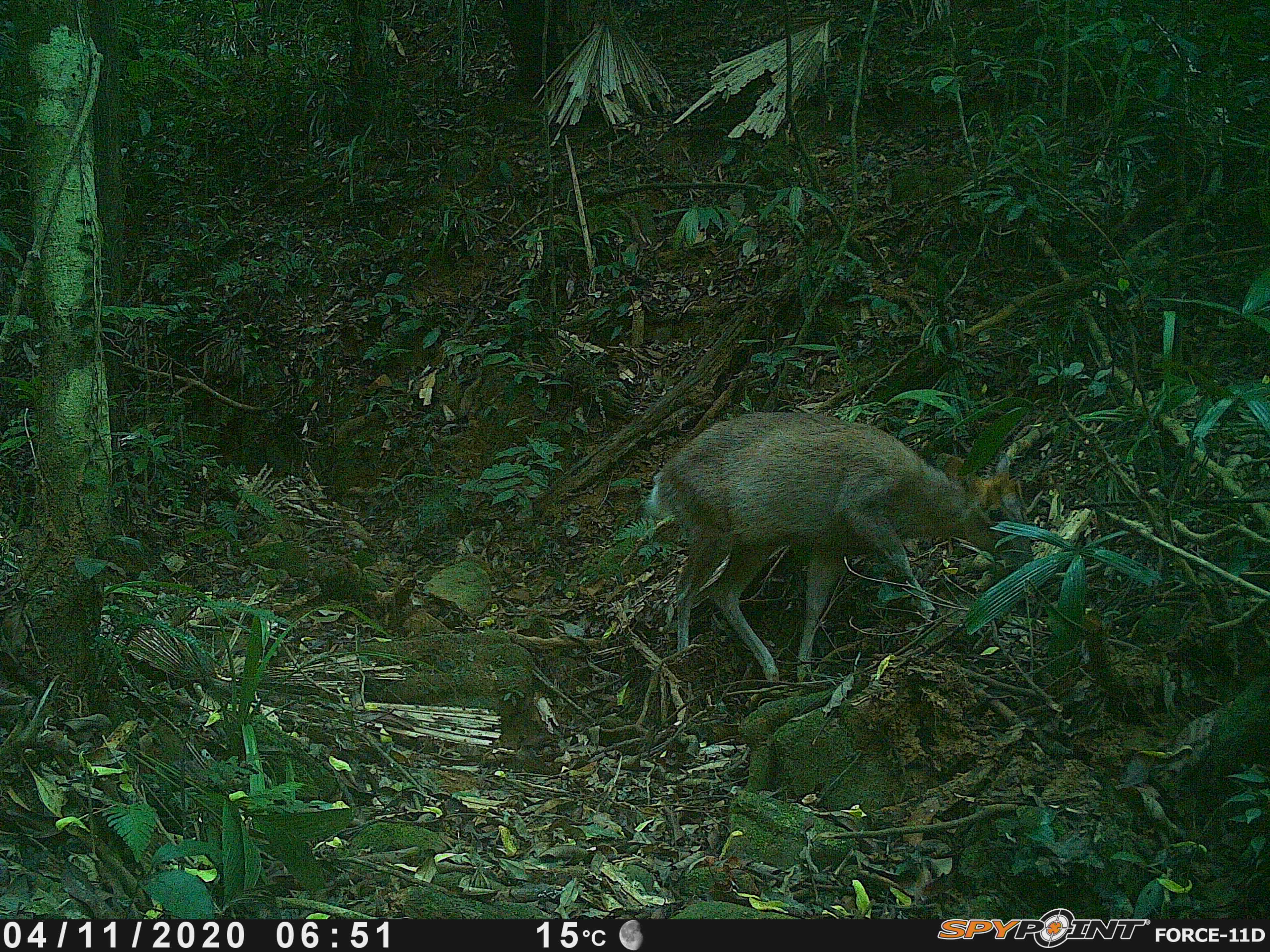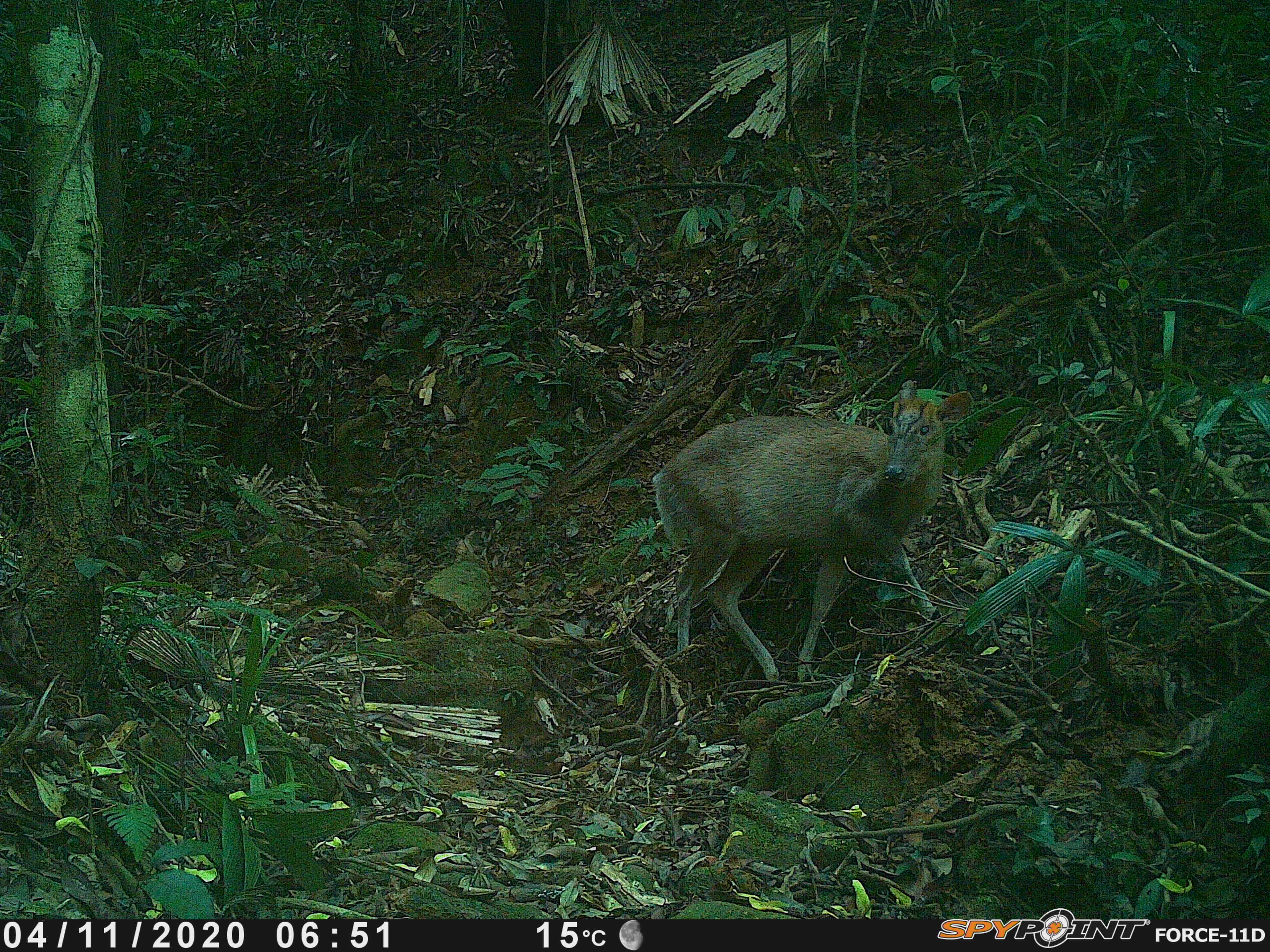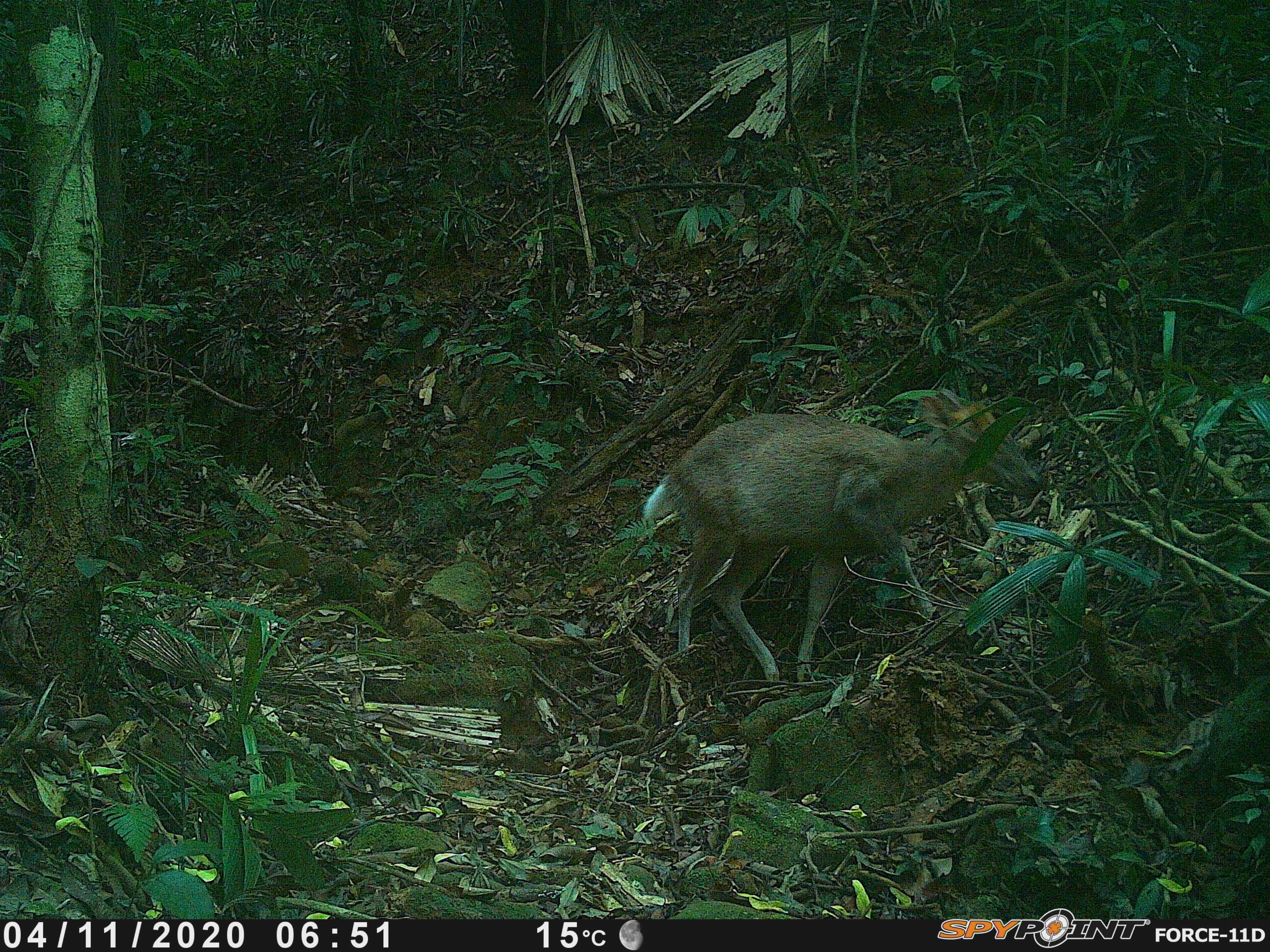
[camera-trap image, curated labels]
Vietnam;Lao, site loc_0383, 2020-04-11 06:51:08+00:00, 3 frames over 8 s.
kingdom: Animalia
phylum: Chordata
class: Mammalia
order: Artiodactyla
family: Cervidae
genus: Muntiacus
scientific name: Muntiacus rooseveltorum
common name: roosevelt's muntjac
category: roosevelts muntjac group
Roosevelts muntjac group (roosevelt's muntjac) (Muntiacus rooseveltorum). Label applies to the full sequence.